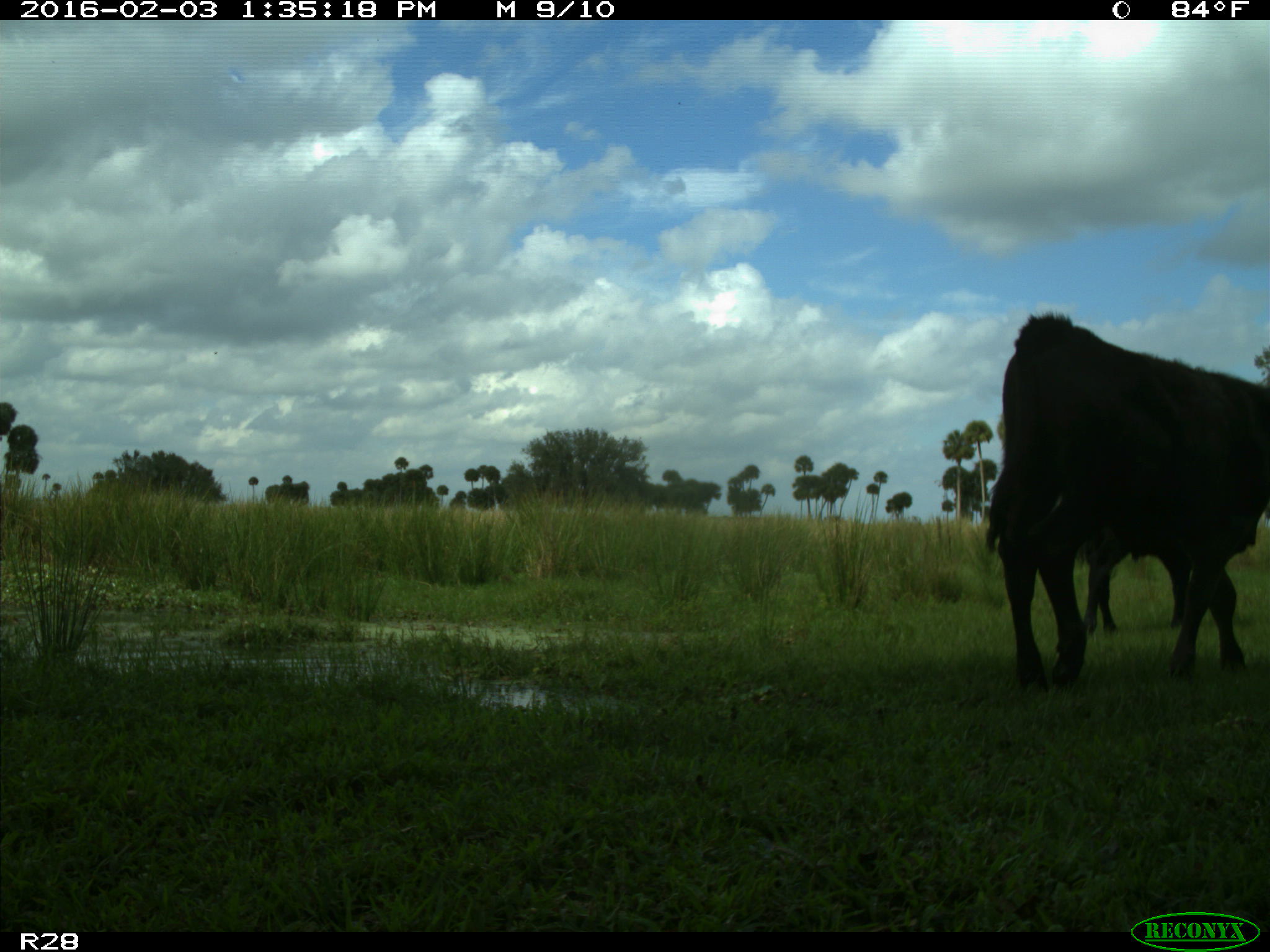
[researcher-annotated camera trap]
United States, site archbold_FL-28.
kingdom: Animalia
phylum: Chordata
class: Mammalia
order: Artiodactyla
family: Bovidae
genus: Bos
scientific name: Bos taurus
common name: domestic cow